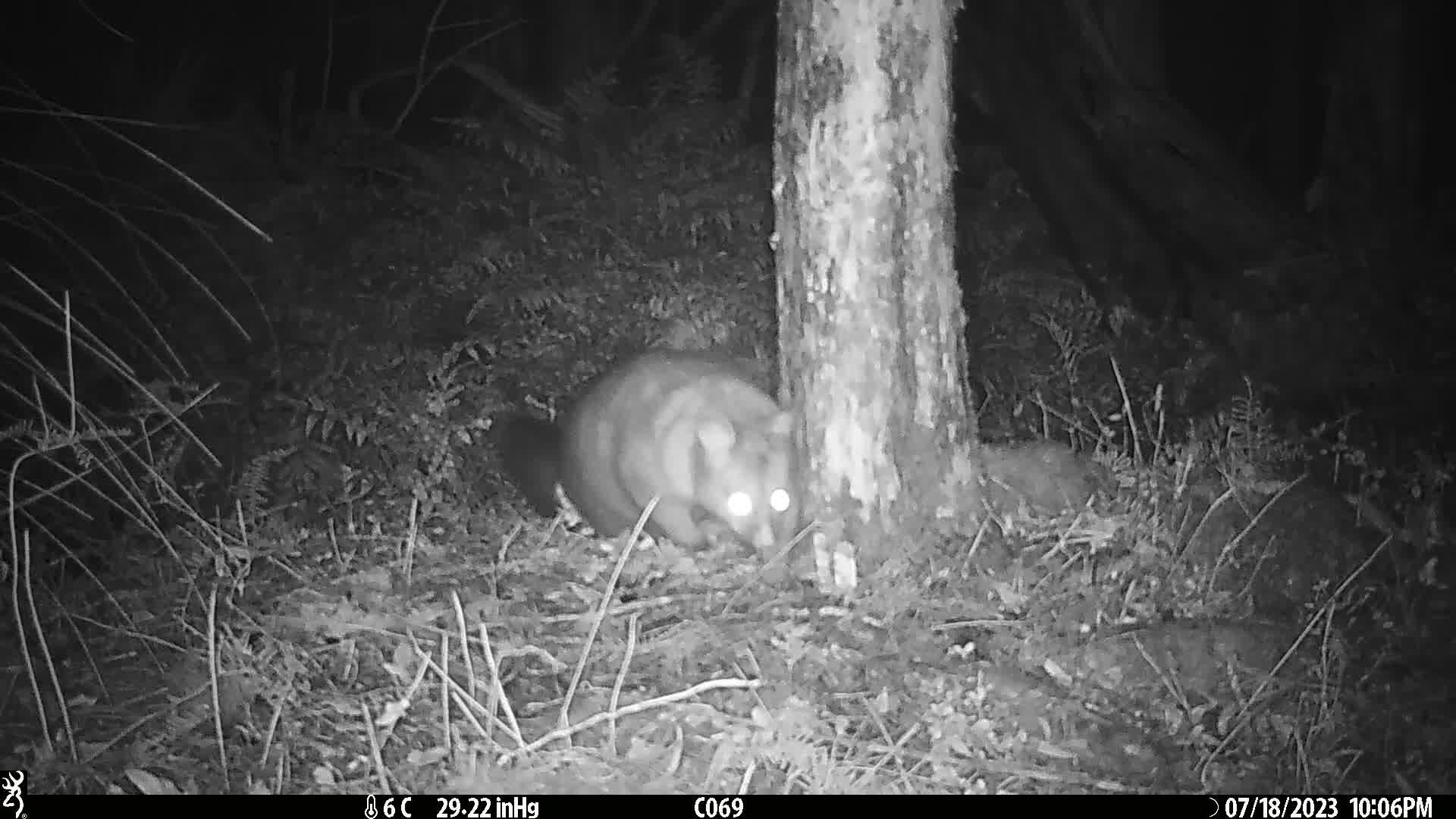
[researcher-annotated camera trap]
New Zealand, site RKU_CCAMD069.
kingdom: Animalia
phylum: Chordata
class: Mammalia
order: Diprotodontia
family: Phalangeridae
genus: Trichosurus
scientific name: Trichosurus vulpecula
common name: common brushtail possum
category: possum